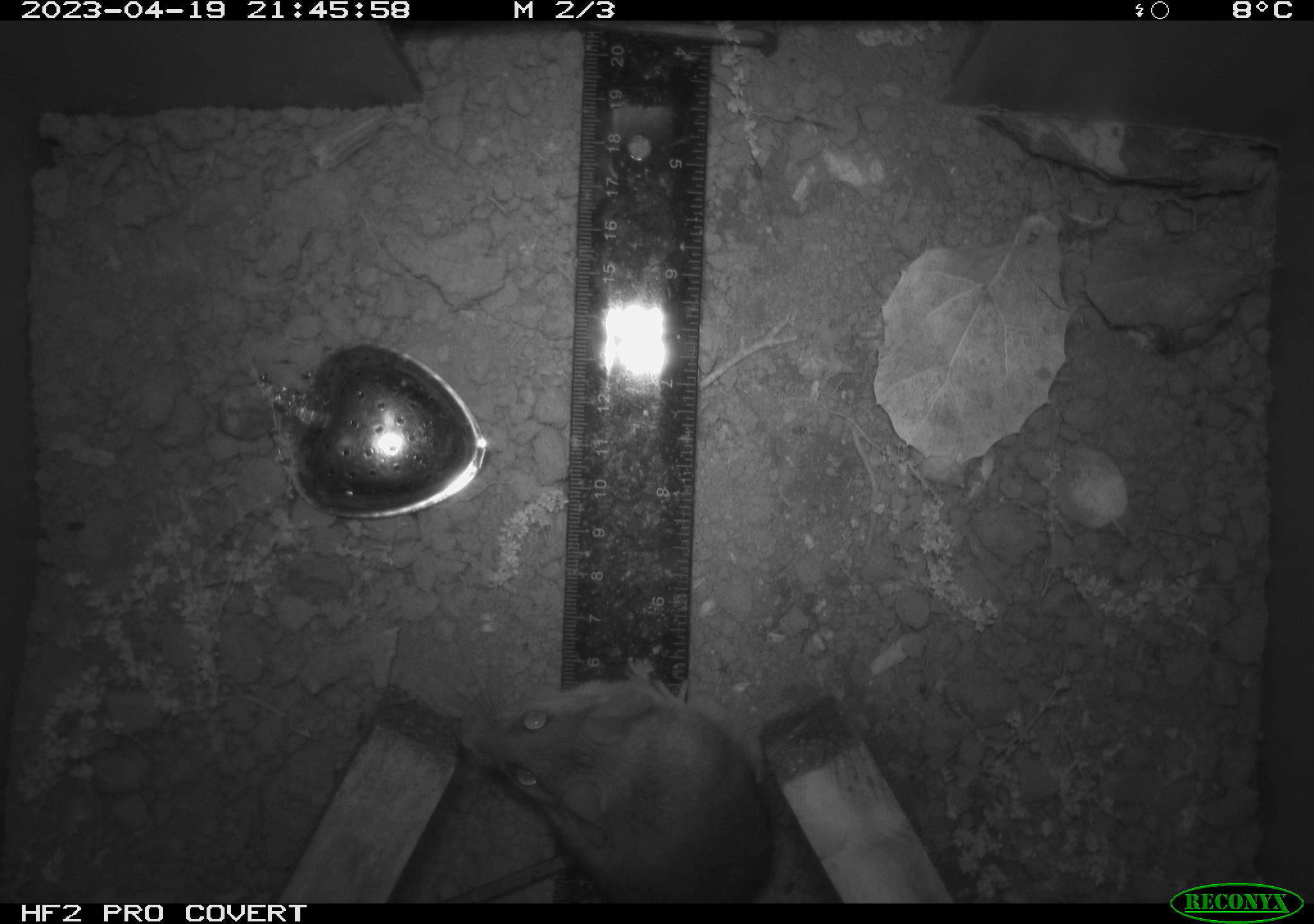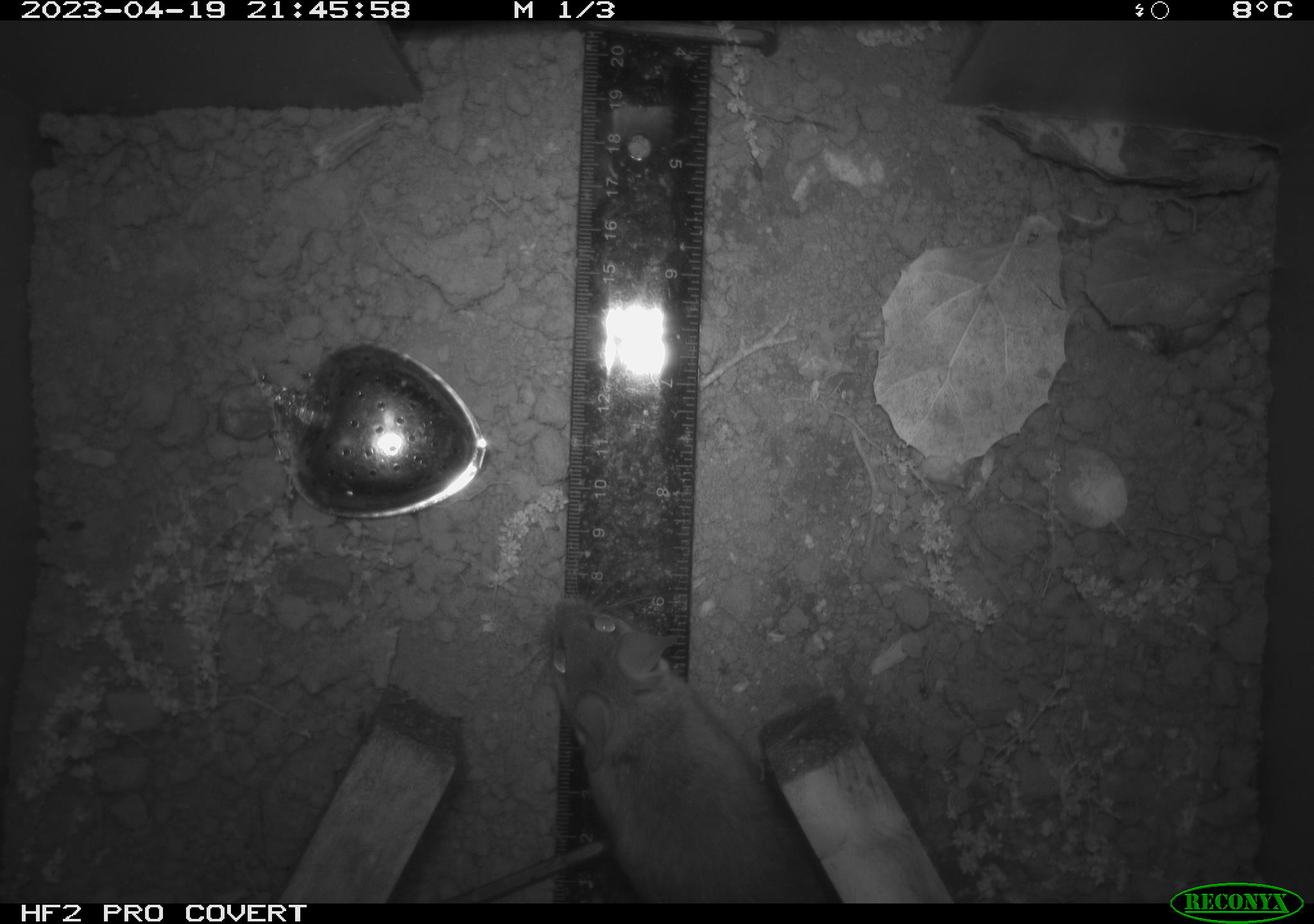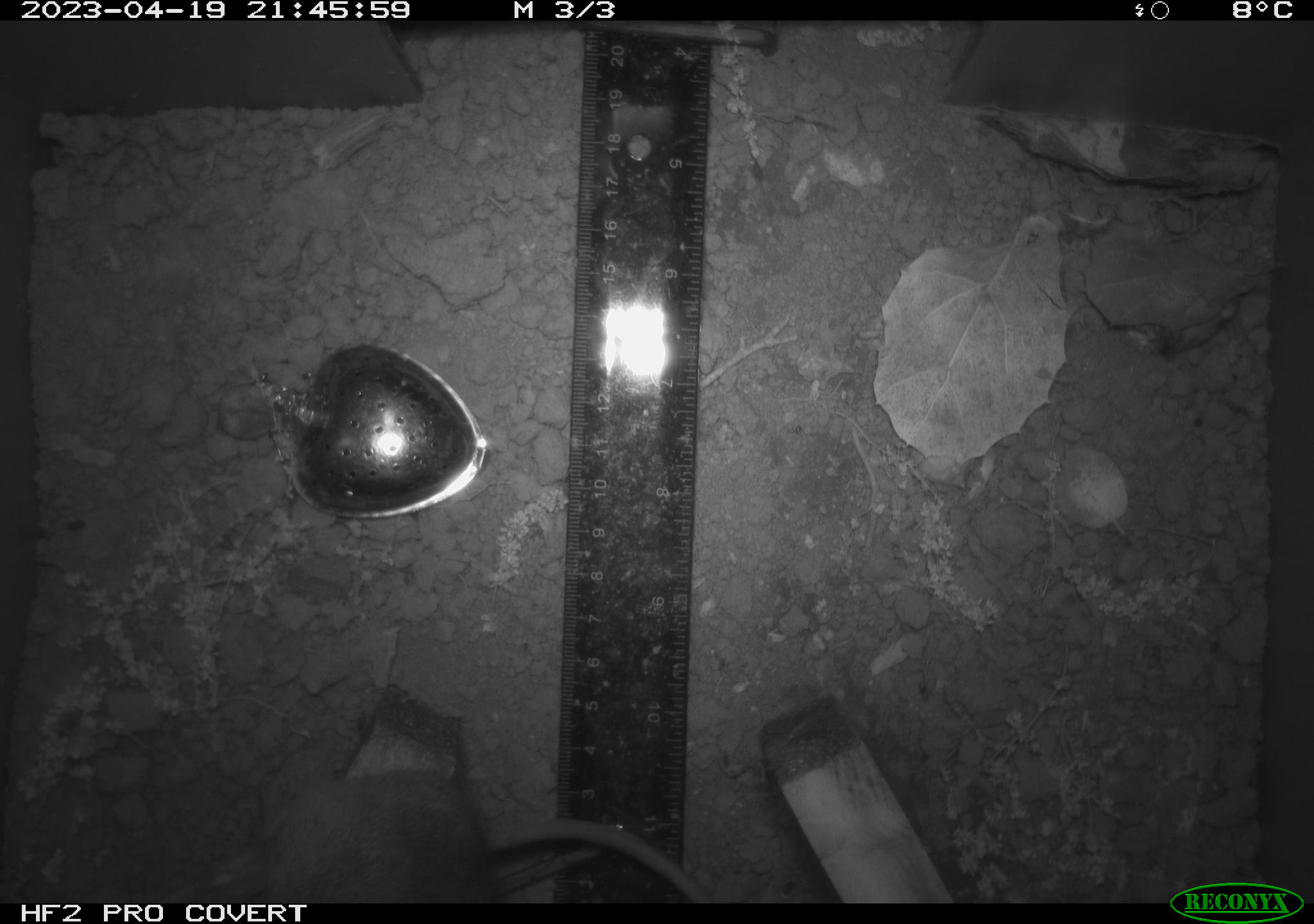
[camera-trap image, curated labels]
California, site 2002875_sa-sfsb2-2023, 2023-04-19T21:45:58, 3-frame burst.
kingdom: Animalia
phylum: Chordata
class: Mammalia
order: Rodentia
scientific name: Rodentia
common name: mouse species